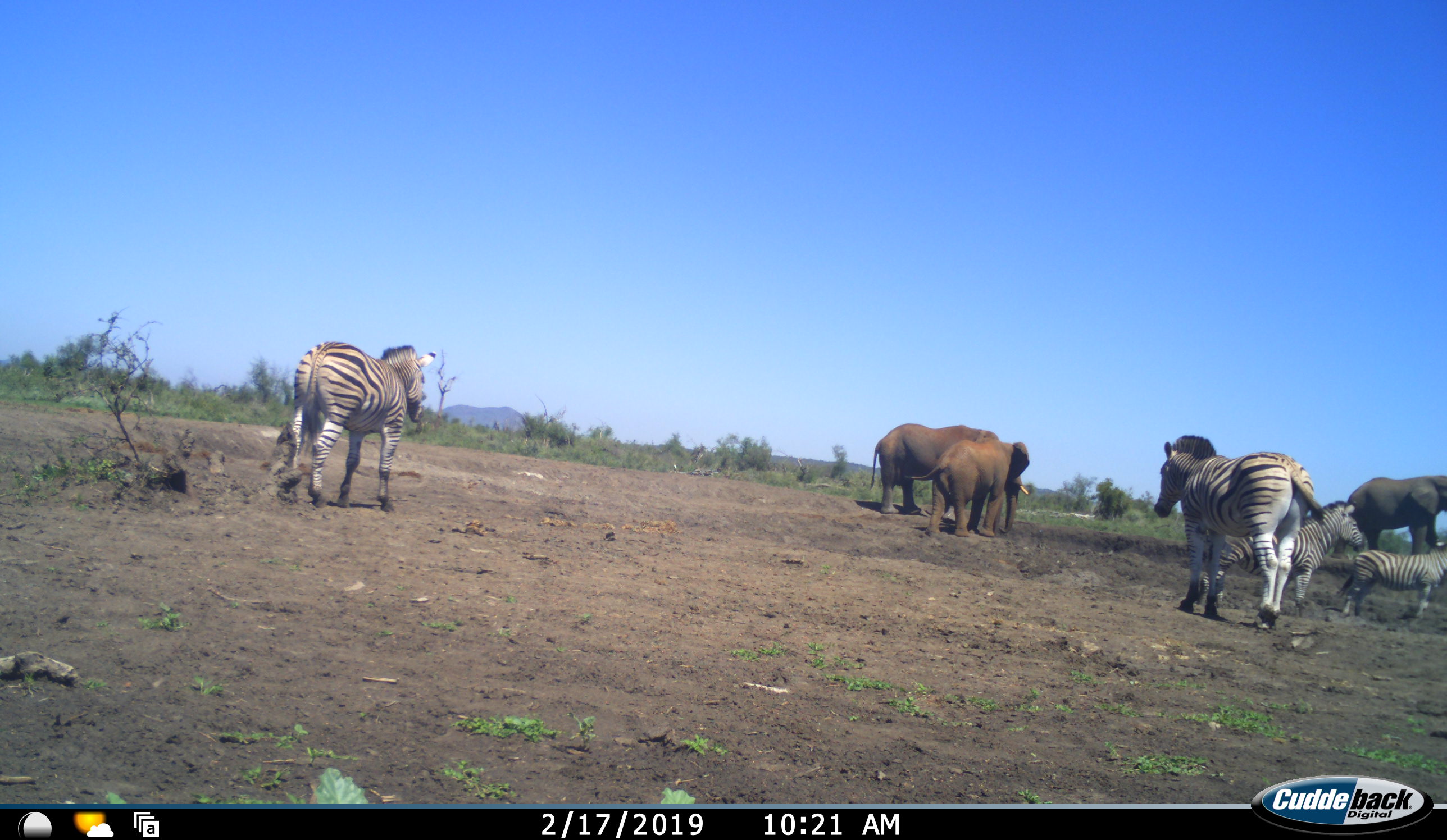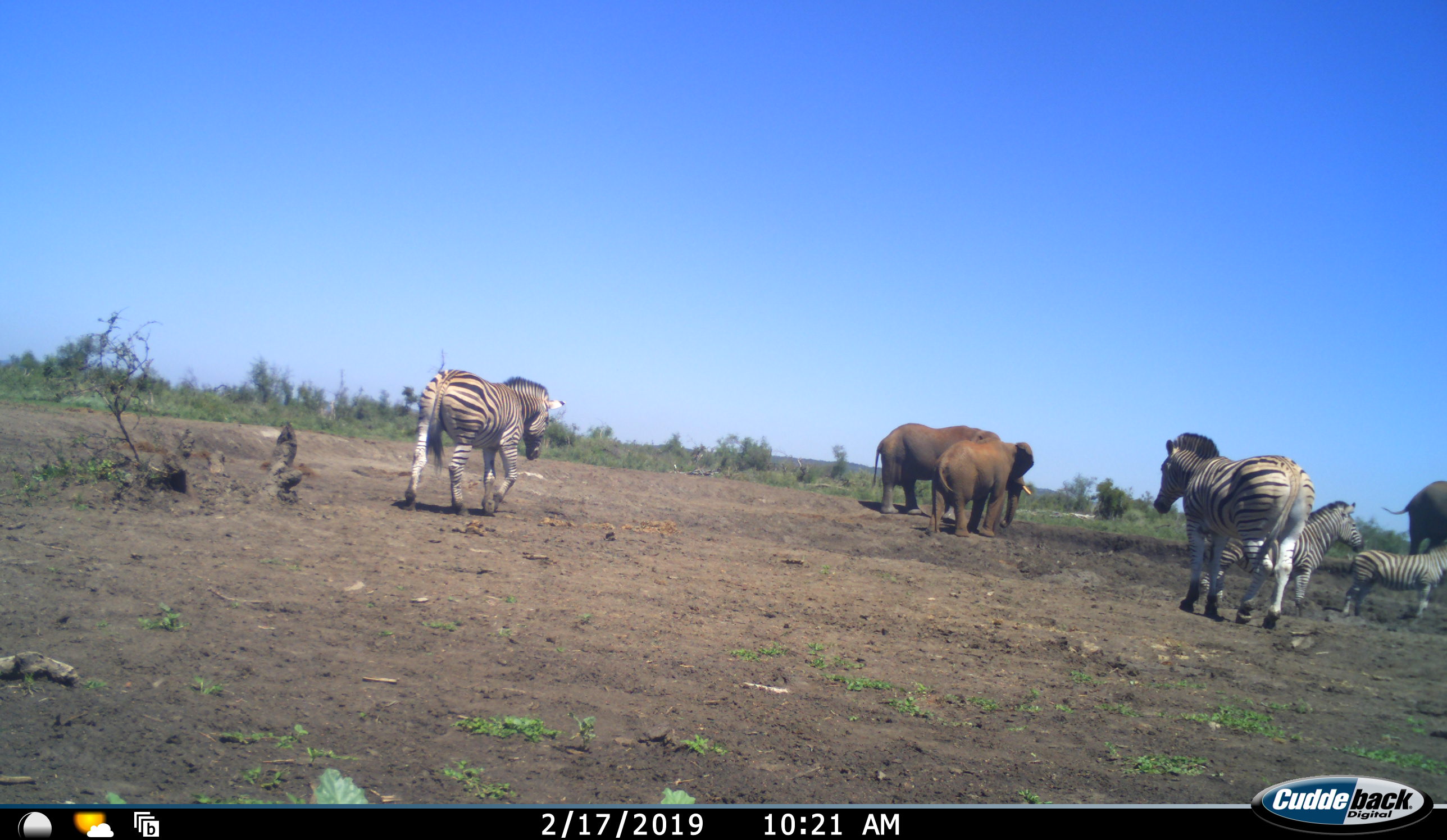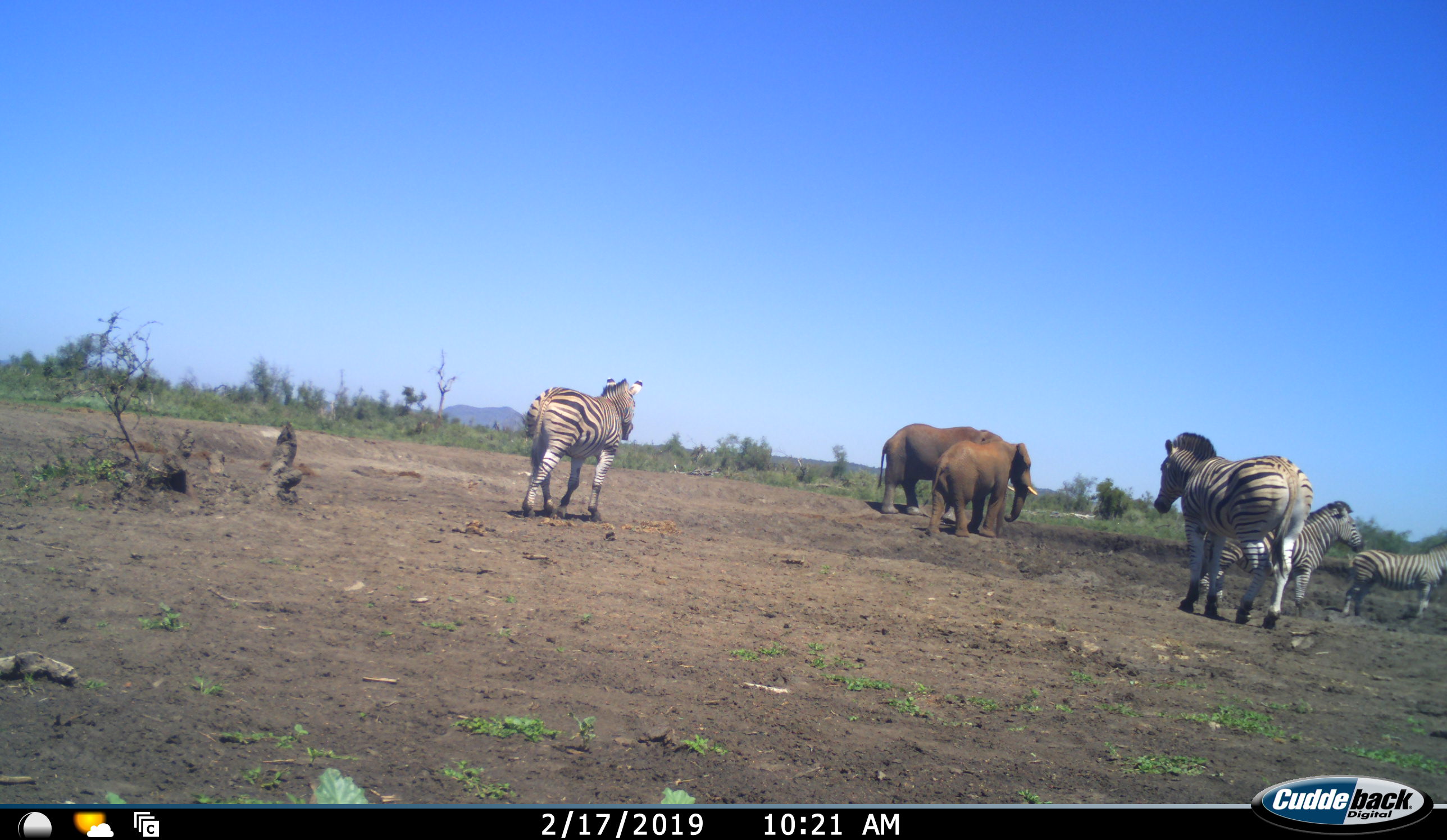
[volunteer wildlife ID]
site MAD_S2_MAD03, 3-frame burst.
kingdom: Animalia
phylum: Chordata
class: Mammalia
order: Proboscidea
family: Elephantidae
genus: Loxodonta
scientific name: Loxodonta africana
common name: african bush elephant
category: elephant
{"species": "elephant (african bush elephant) (Loxodonta africana)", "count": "3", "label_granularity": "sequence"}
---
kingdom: Animalia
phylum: Chordata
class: Mammalia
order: Perissodactyla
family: Equidae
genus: Equus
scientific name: Equus quagga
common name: plains zebra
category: zebraplains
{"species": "zebraplains (plains zebra) (Equus quagga)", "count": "4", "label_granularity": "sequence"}